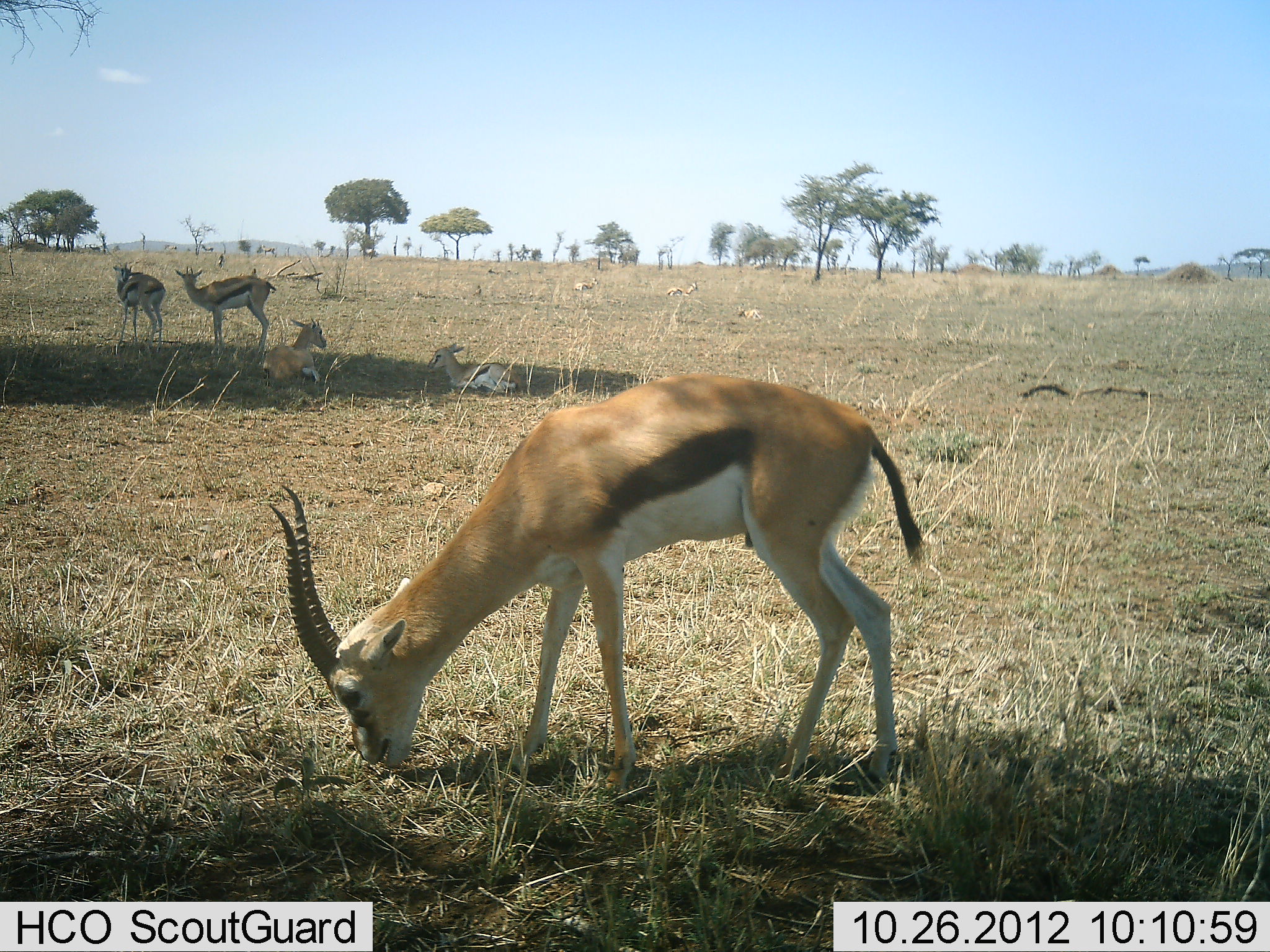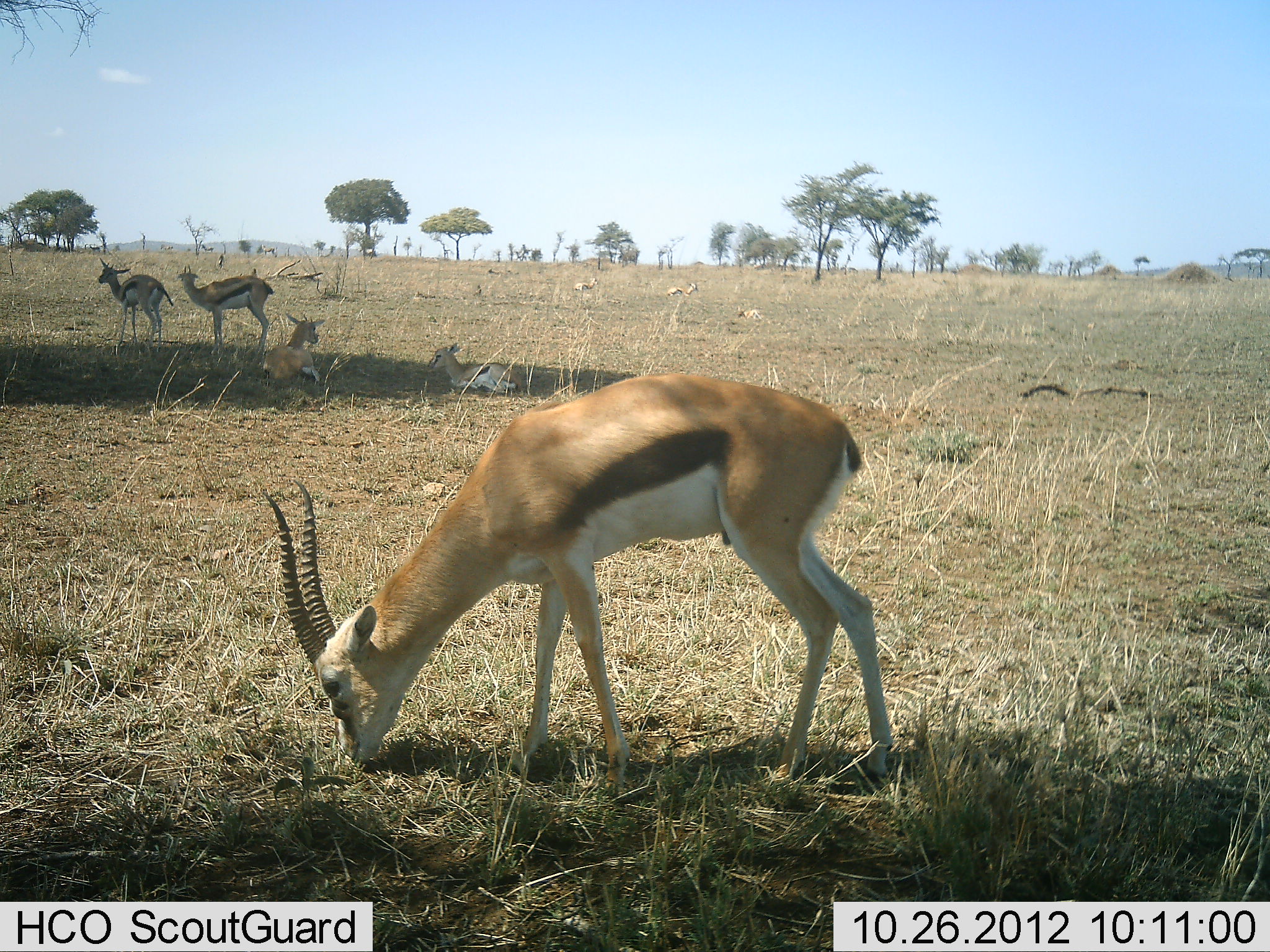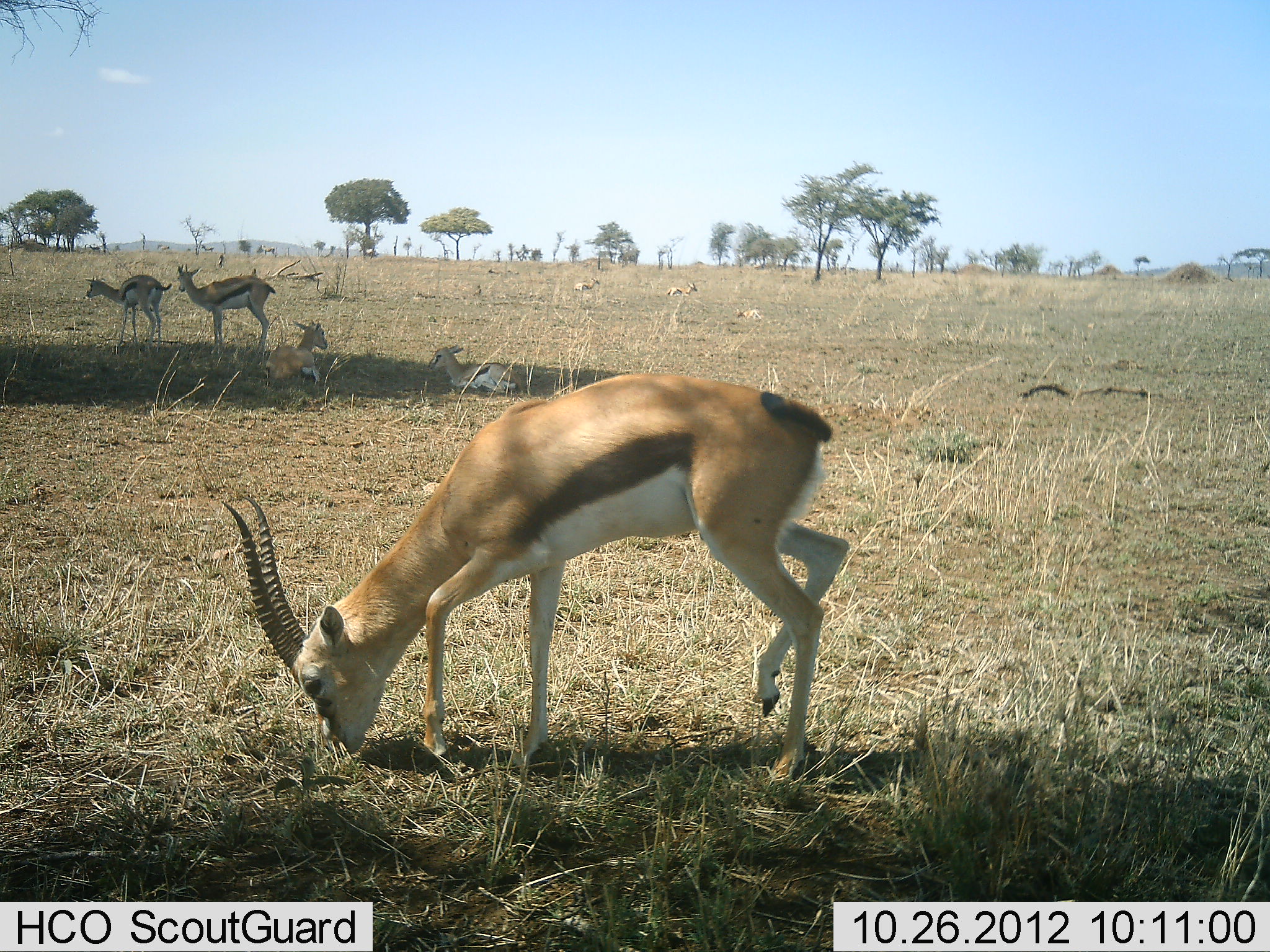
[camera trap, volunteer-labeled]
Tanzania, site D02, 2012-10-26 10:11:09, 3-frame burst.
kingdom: Animalia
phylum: Chordata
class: Mammalia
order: Artiodactyla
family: Bovidae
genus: Eudorcas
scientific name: Eudorcas thomsonii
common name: thomson's gazelle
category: gazellethomsons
Gazellethomsons (thomson's gazelle) (Eudorcas thomsonii), count 8. Behavior (volunteer vote fractions): standing 90%, resting 90%, moving 10%, interacting 0%. Young present (vote fraction): 30%. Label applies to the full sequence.